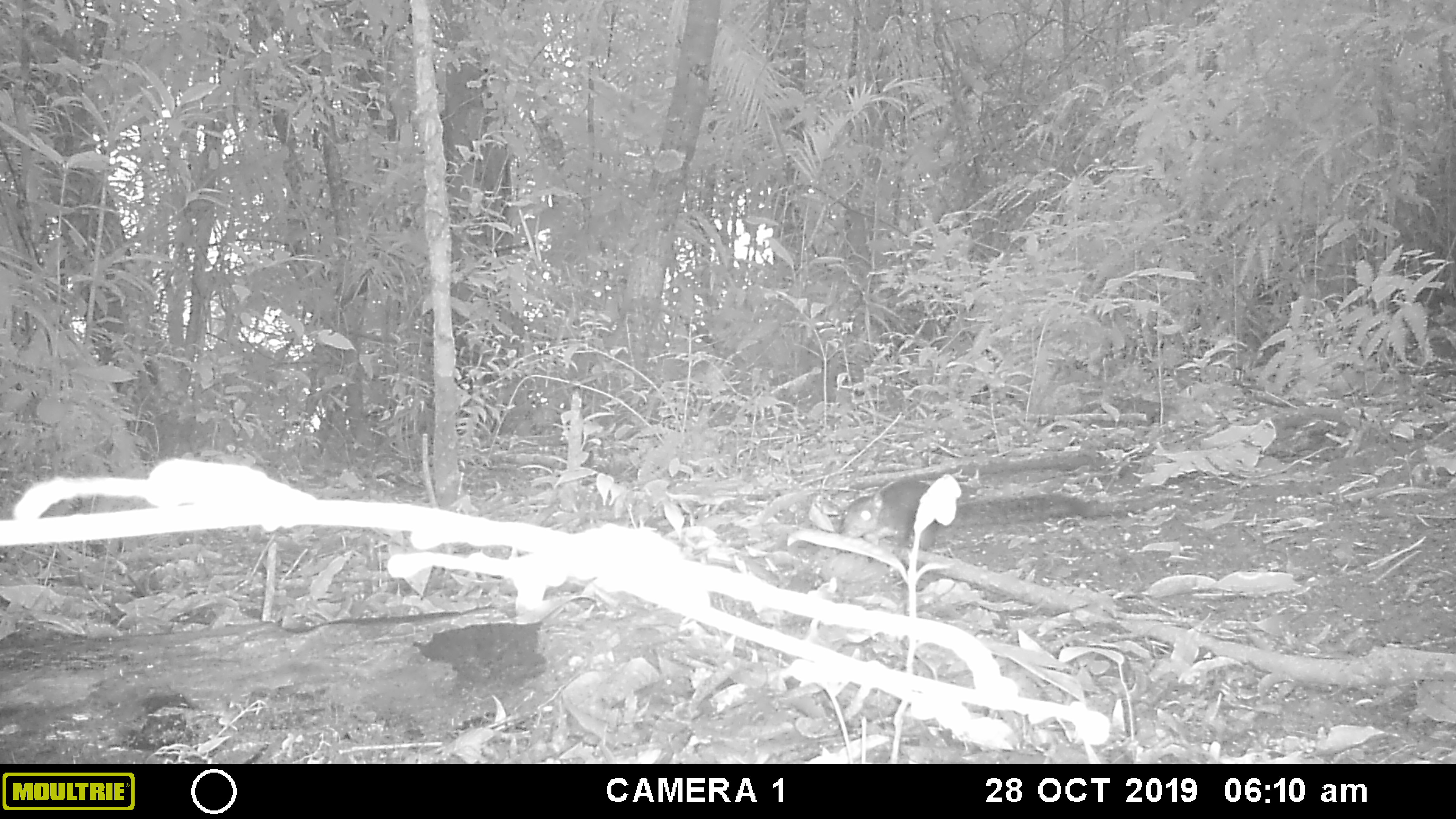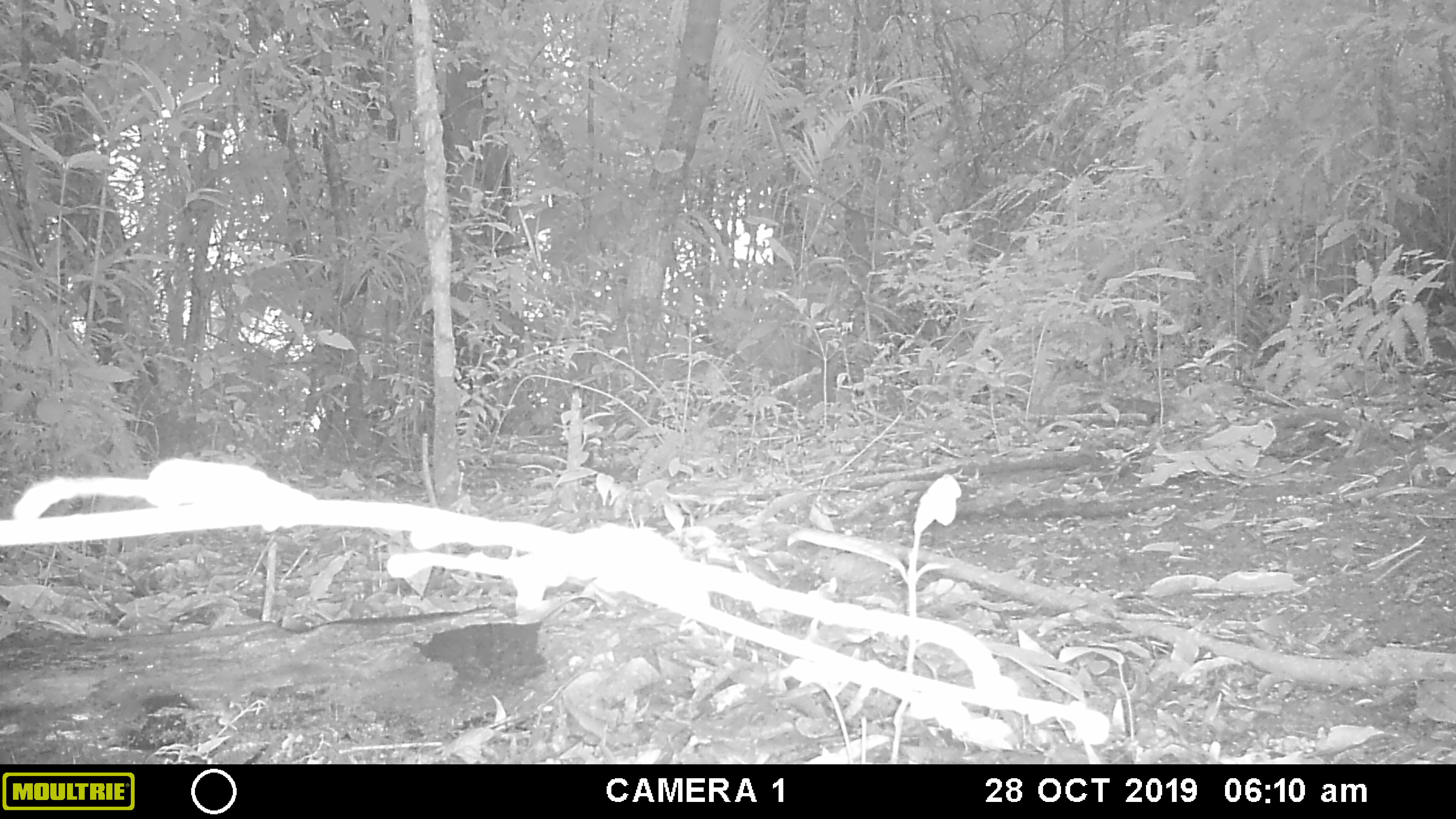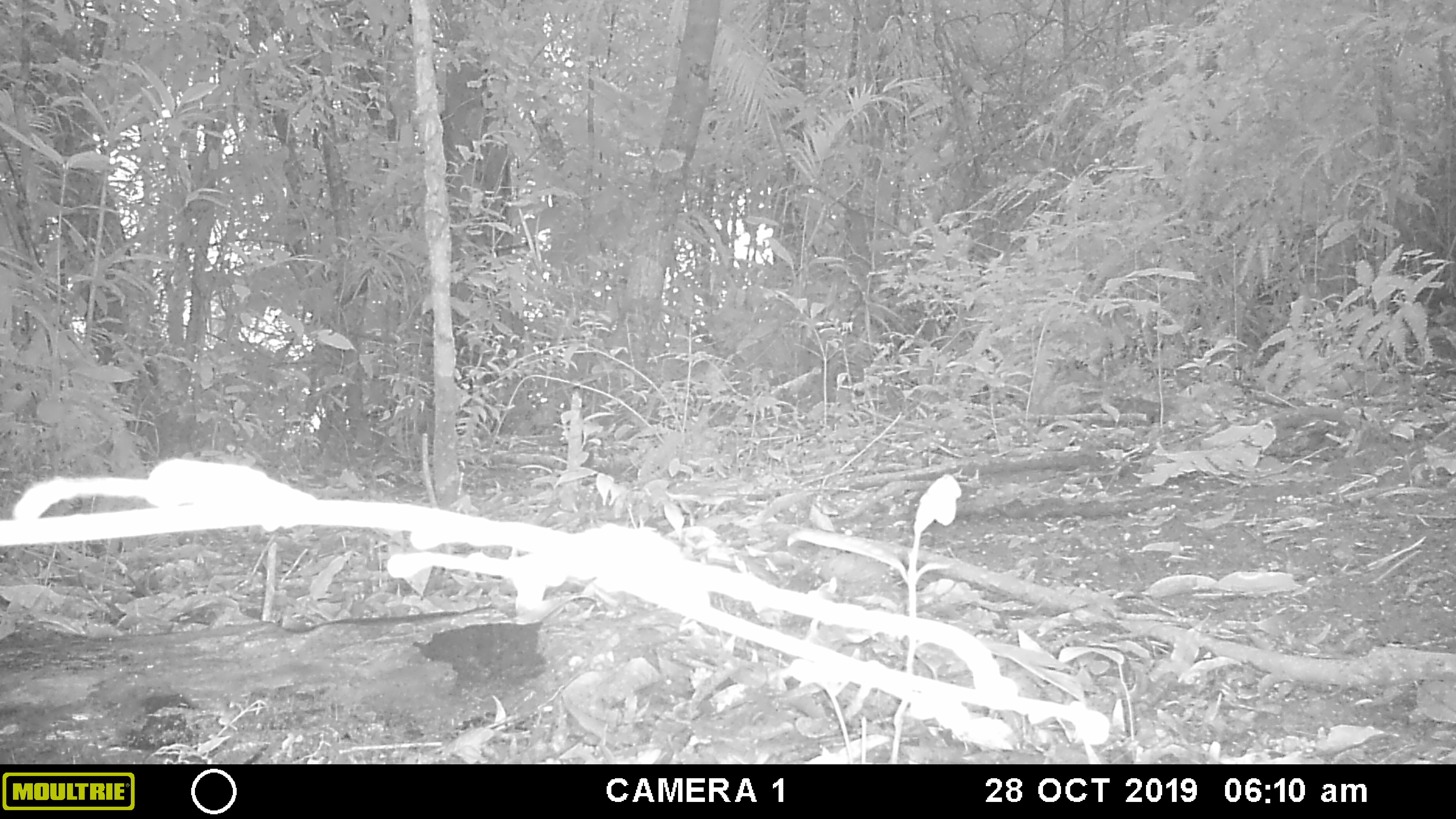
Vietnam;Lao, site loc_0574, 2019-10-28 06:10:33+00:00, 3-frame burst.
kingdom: Animalia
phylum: Chordata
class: Mammalia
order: Rodentia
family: Sciuridae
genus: Sciurus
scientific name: Sciurus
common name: squirrel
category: unidentified squirrel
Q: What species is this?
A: Unidentified squirrel (squirrel) (Sciurus).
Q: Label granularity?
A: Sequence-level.